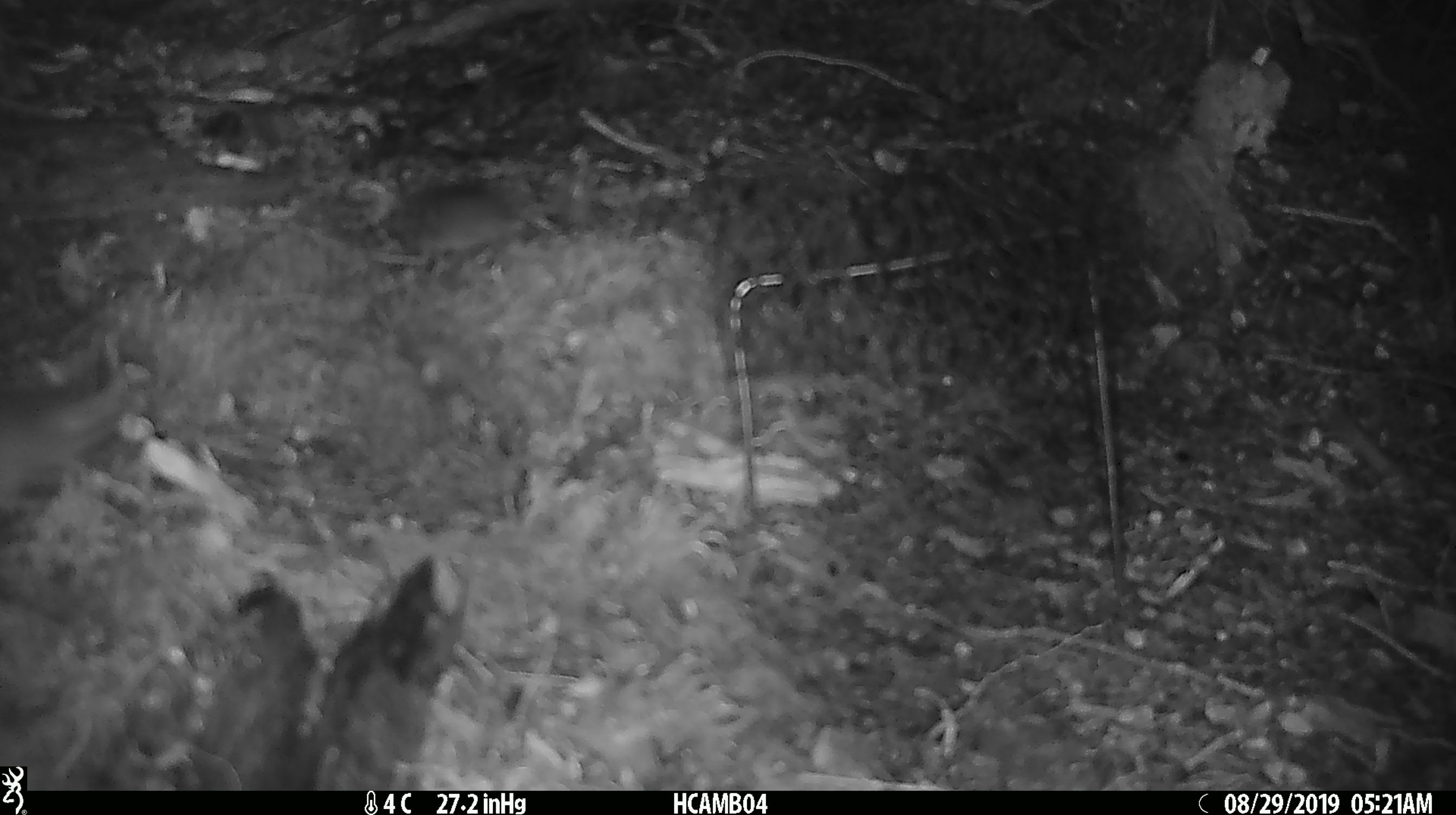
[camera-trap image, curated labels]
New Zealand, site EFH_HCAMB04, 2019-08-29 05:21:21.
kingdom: Animalia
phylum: Chordata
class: Mammalia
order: Rodentia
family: Muridae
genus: Mus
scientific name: Mus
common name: mouse